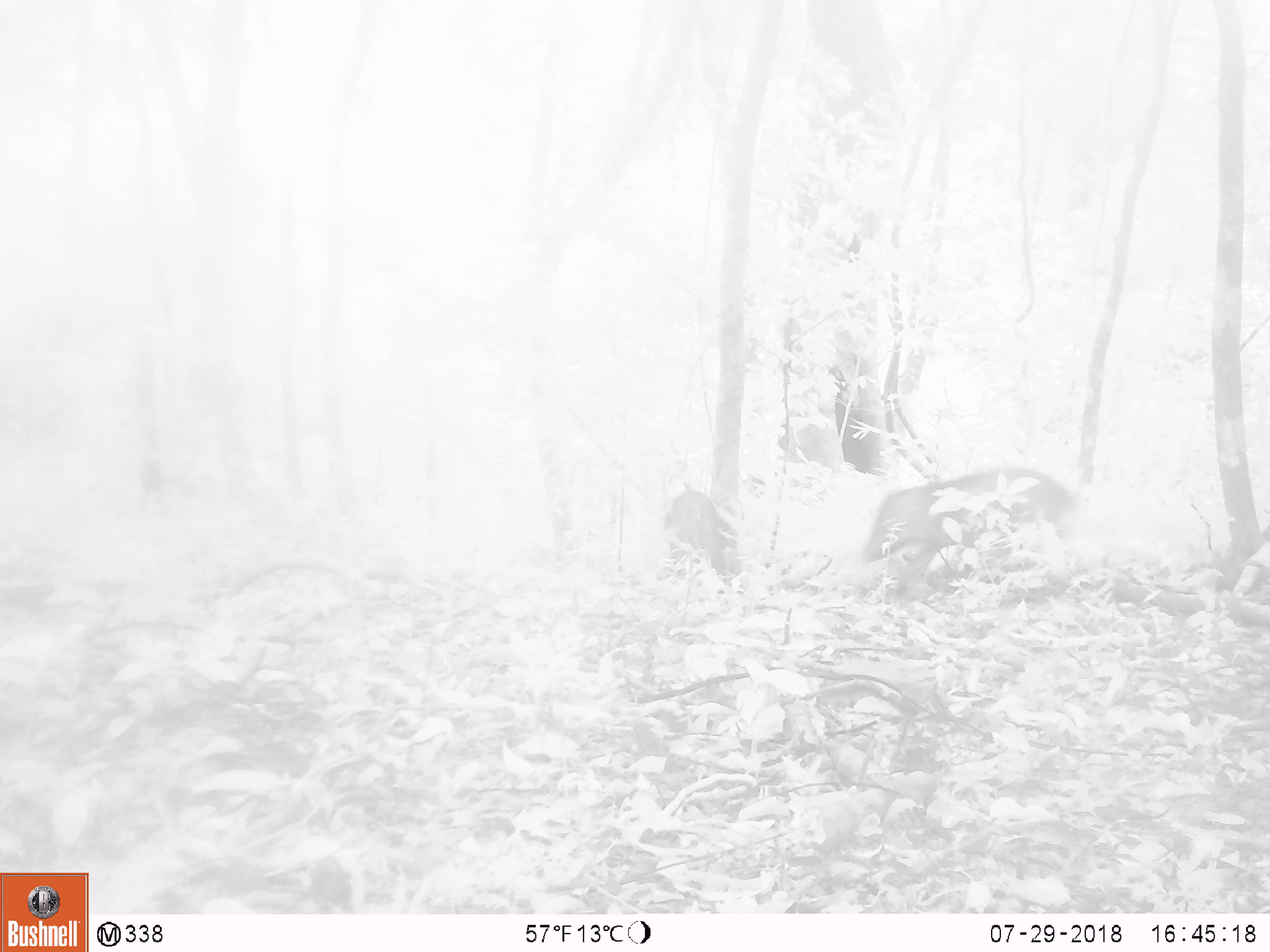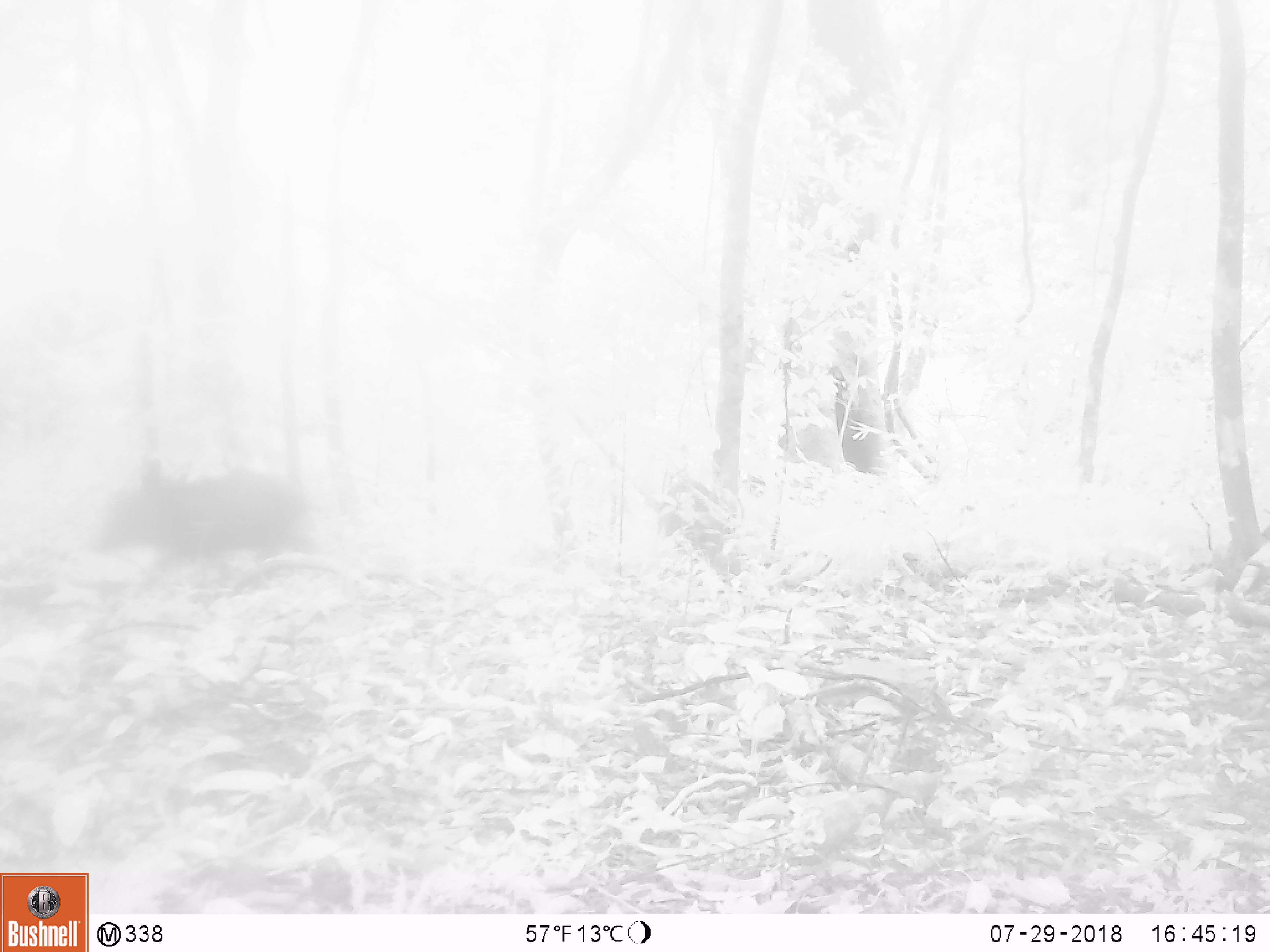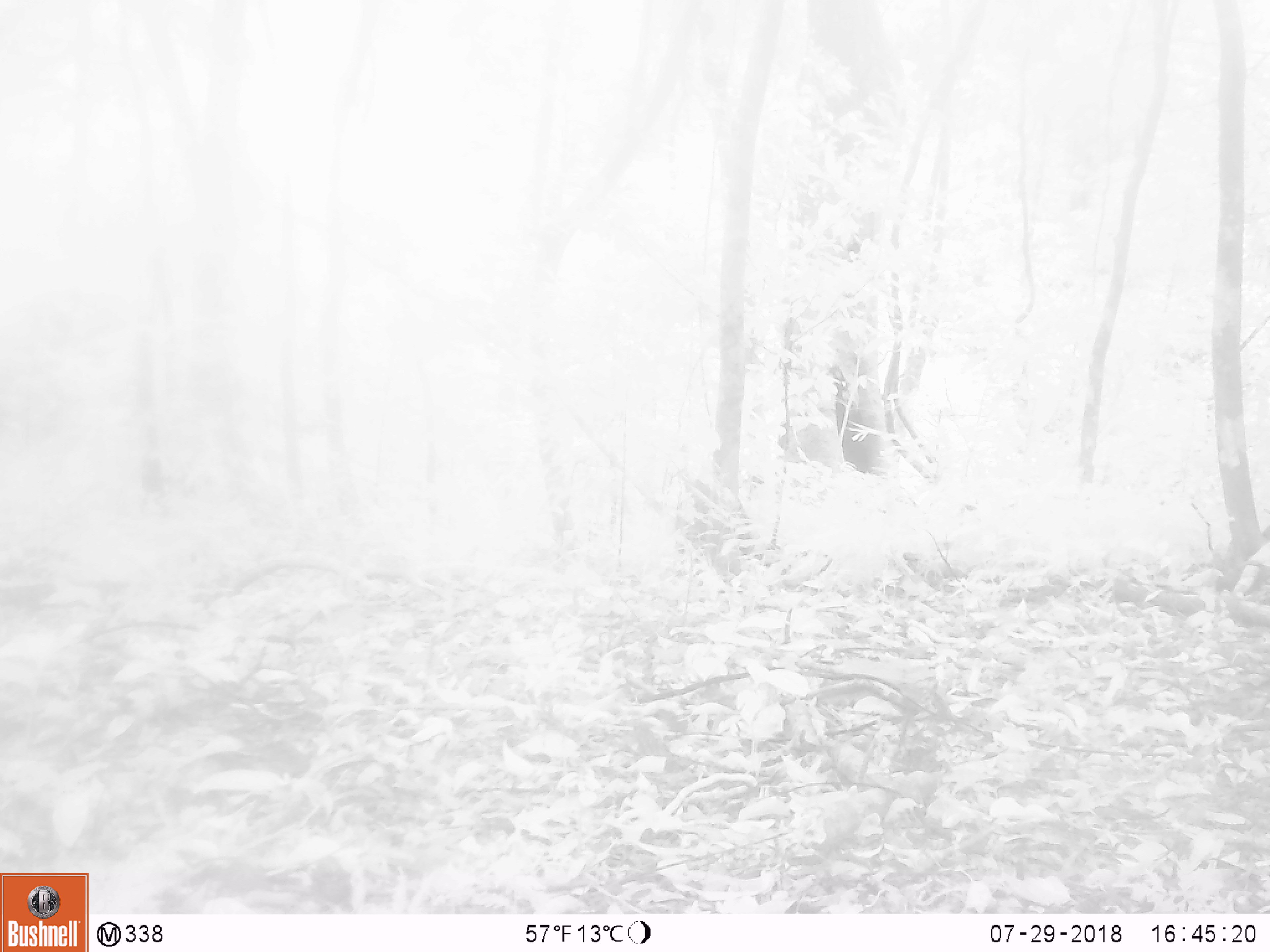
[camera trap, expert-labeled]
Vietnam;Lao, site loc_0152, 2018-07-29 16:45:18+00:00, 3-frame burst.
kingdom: Animalia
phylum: Chordata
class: Mammalia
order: Artiodactyla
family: Suidae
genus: Sus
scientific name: Sus scrofa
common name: eurasian wild pig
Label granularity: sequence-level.